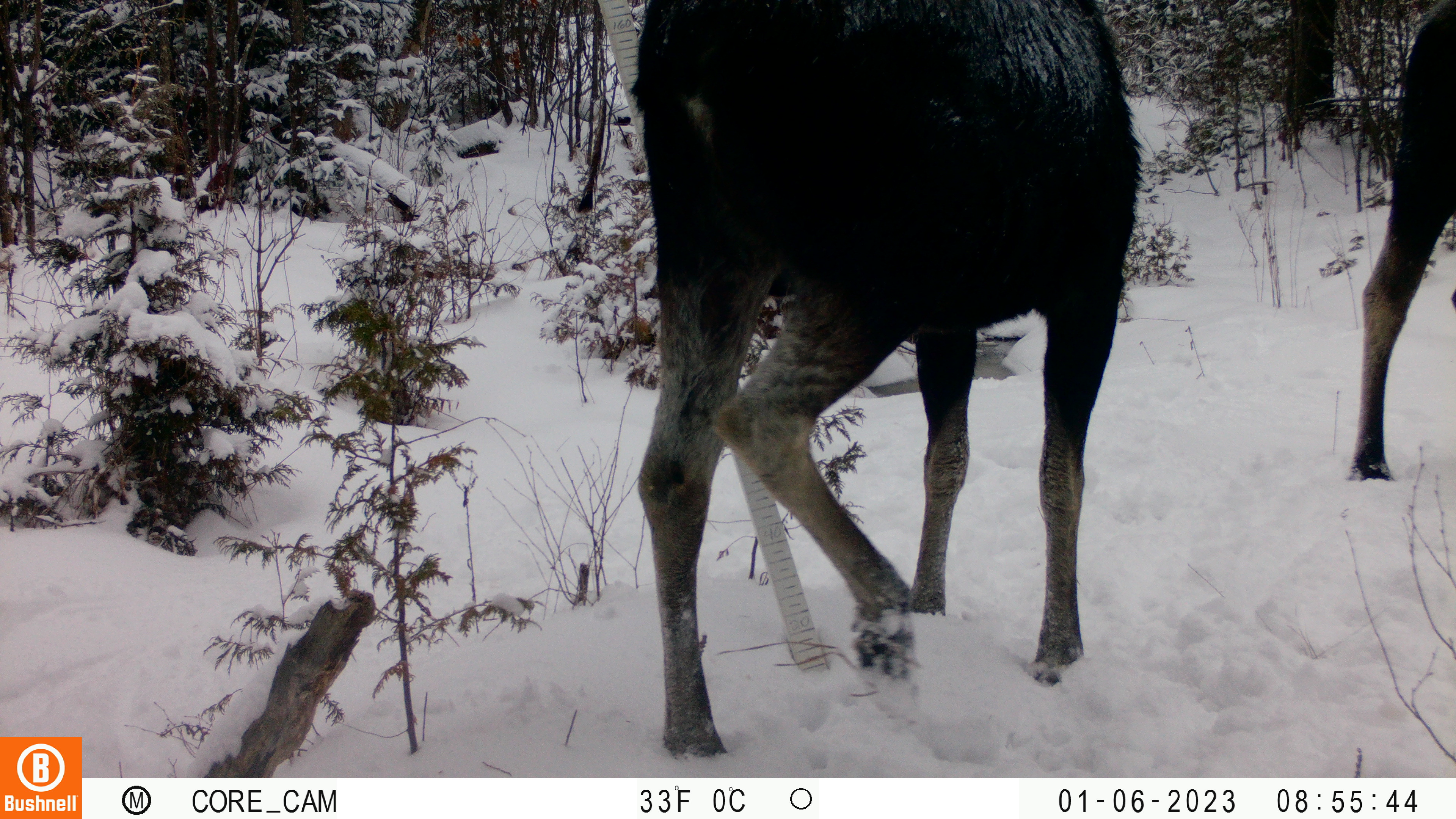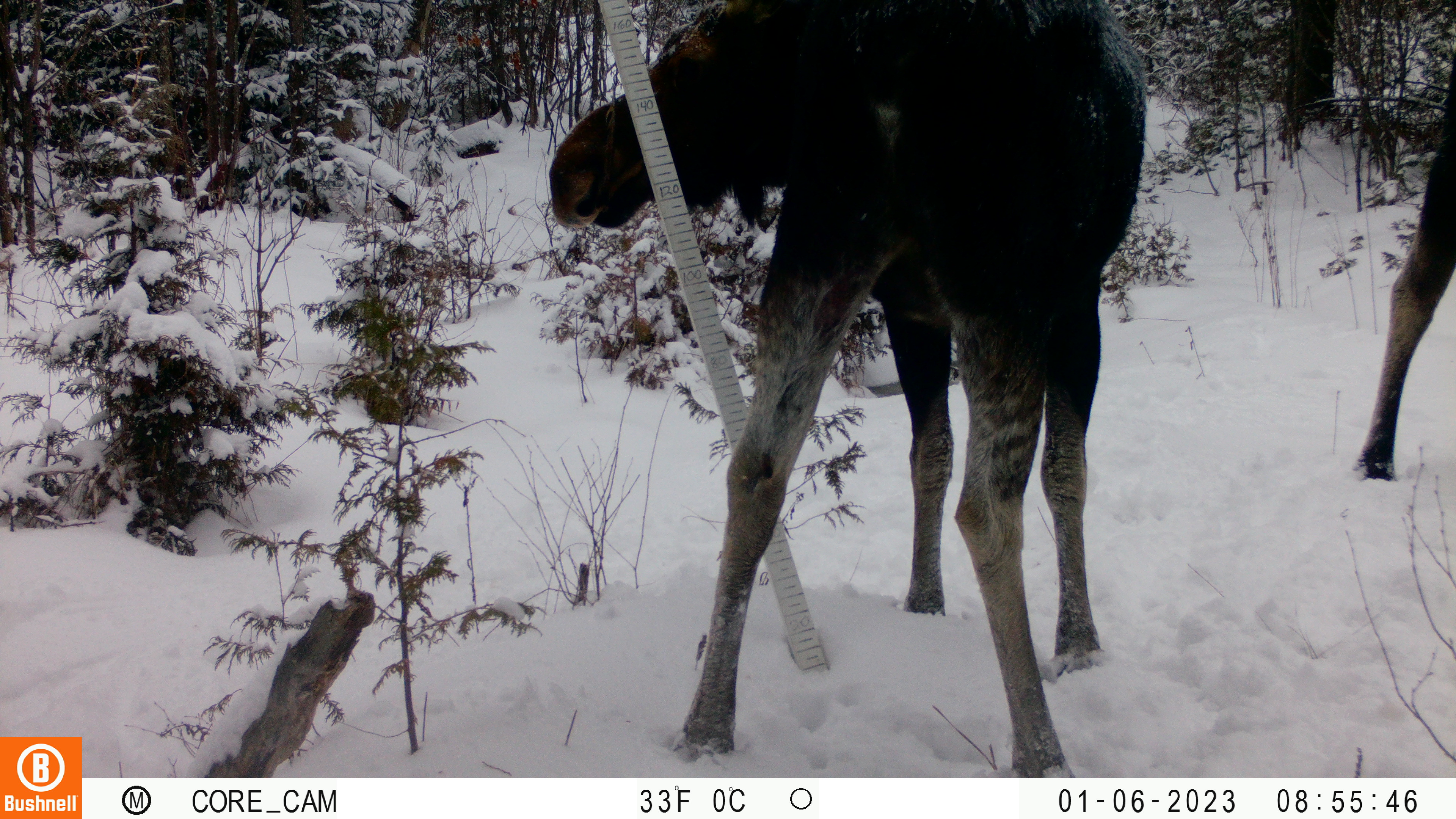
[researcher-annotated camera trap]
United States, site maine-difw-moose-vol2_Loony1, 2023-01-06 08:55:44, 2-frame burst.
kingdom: Animalia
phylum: Chordata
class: Mammalia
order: Artiodactyla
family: Cervidae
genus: Alces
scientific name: Alces alces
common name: moose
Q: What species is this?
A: Moose (Alces alces).